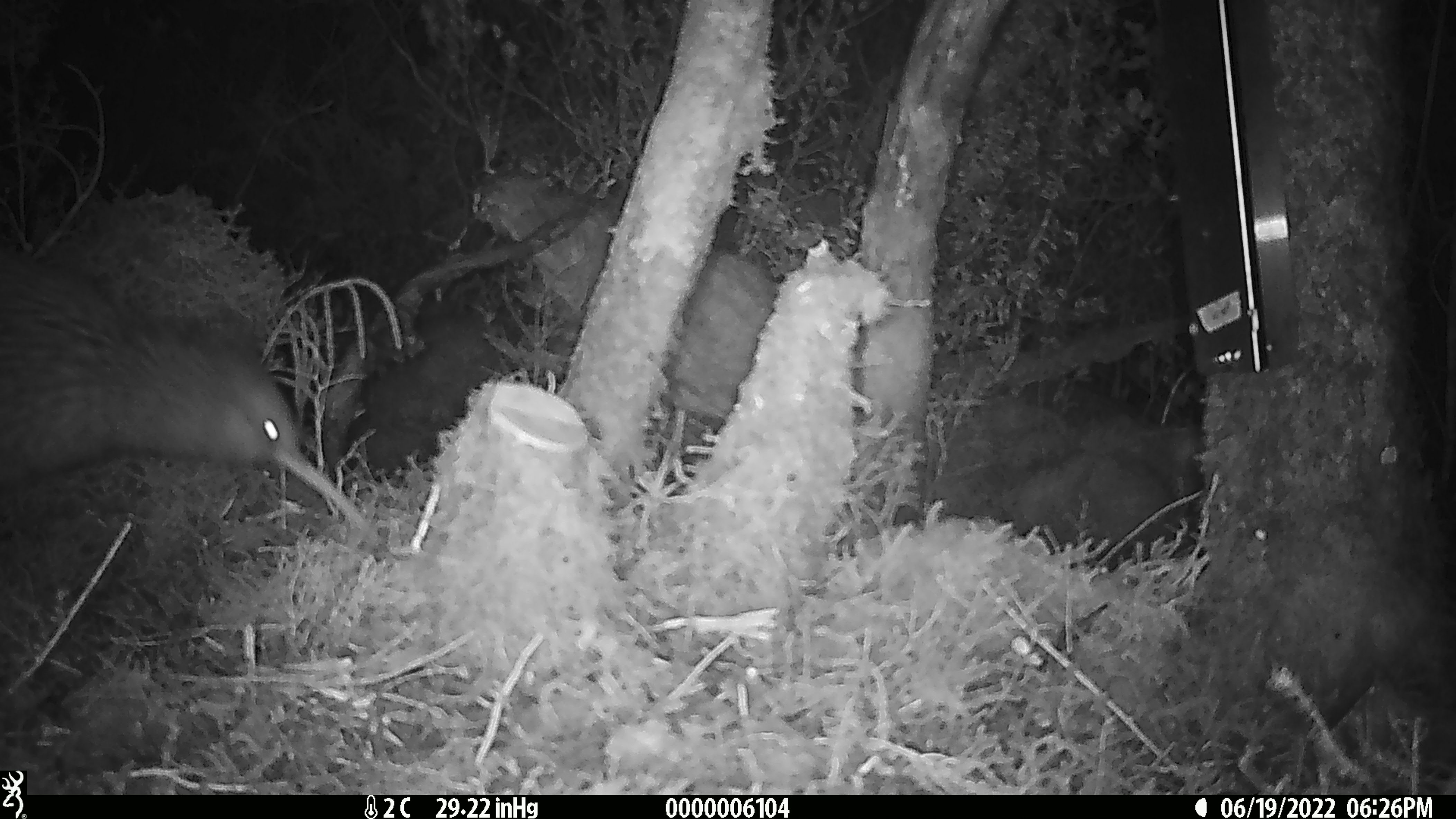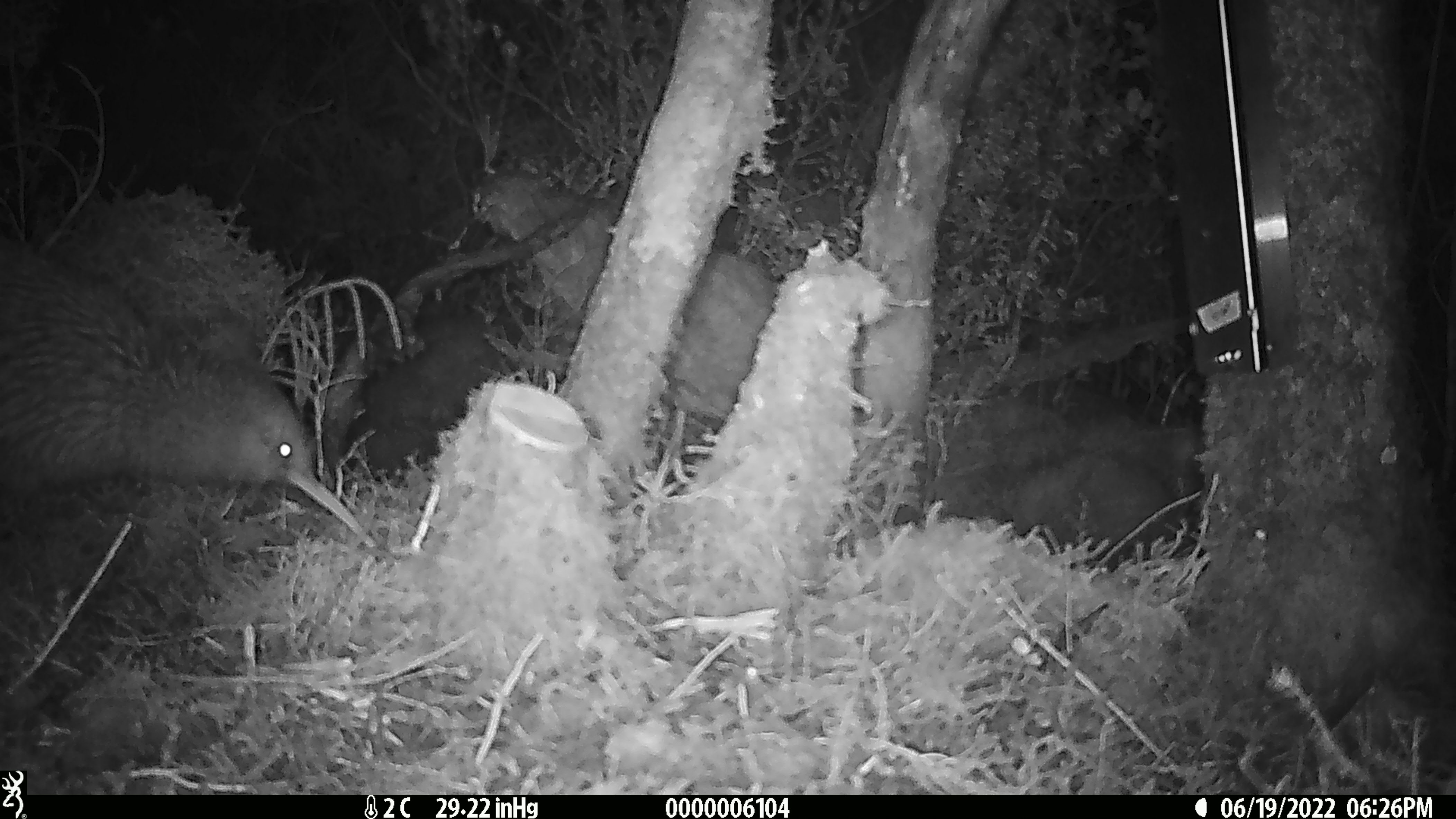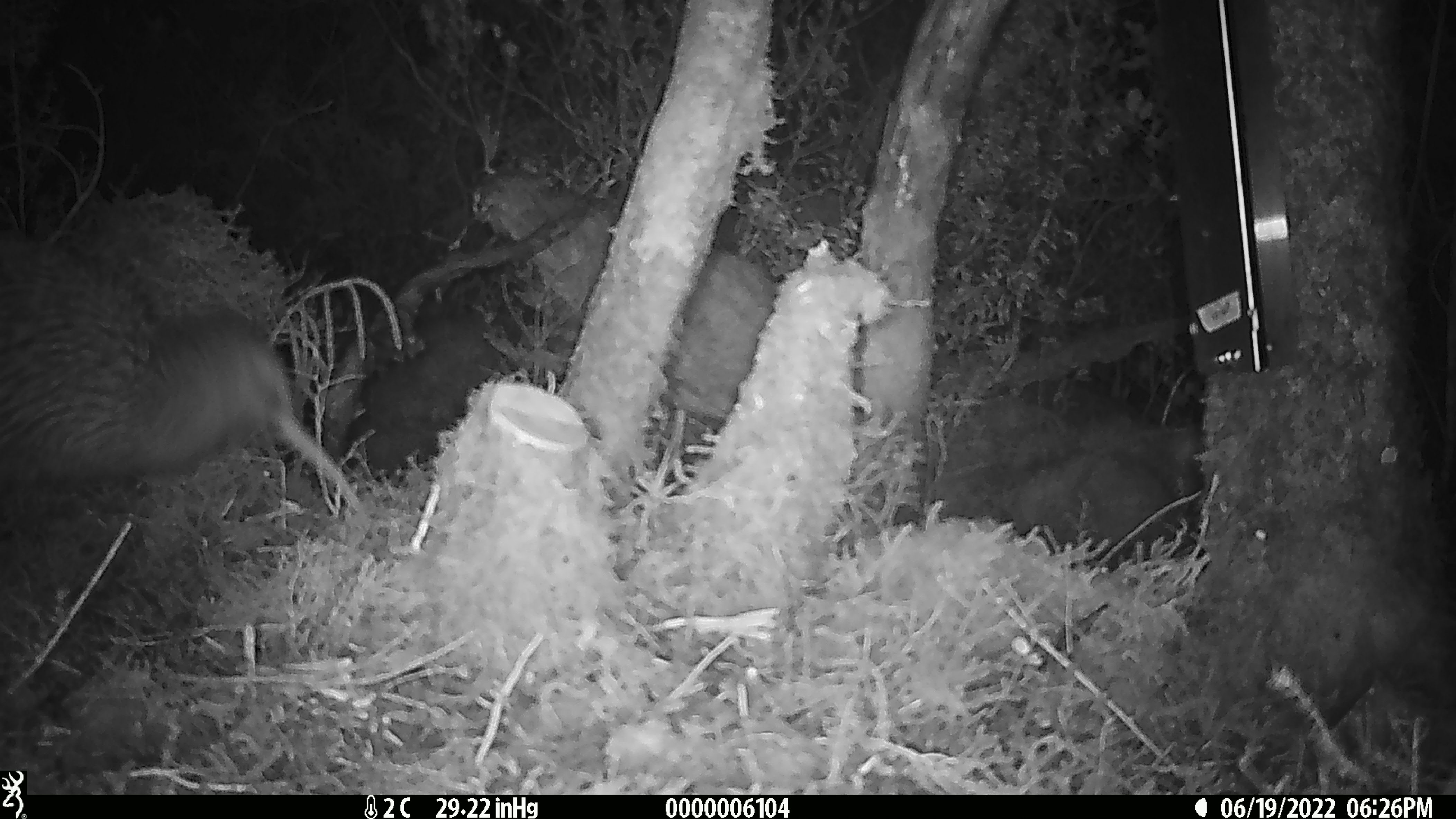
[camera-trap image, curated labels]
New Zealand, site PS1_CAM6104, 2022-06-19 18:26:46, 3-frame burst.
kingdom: Animalia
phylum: Chordata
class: Aves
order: Apterygiformes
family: Apterygidae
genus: Apteryx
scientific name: Apteryx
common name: kiwi